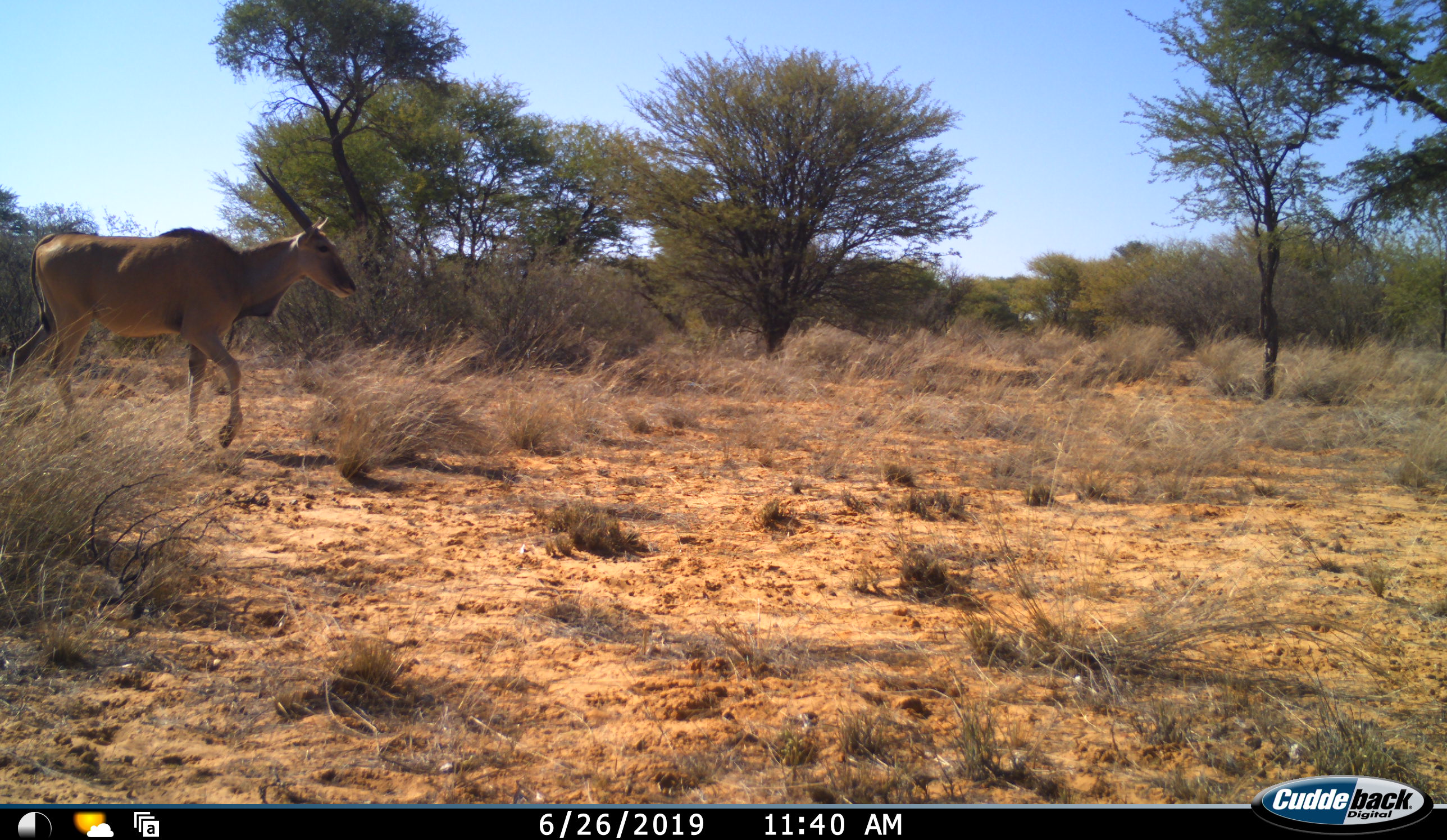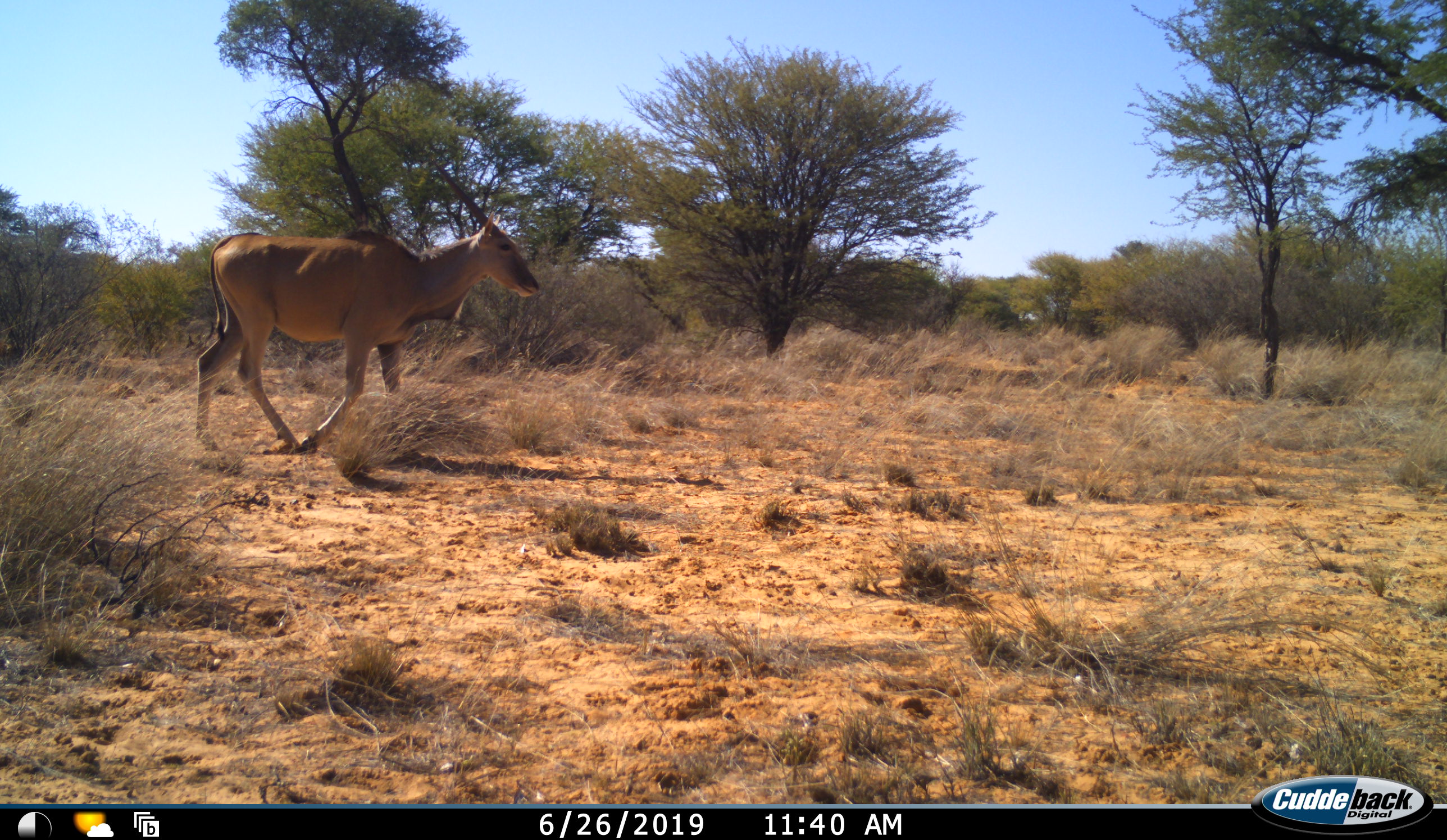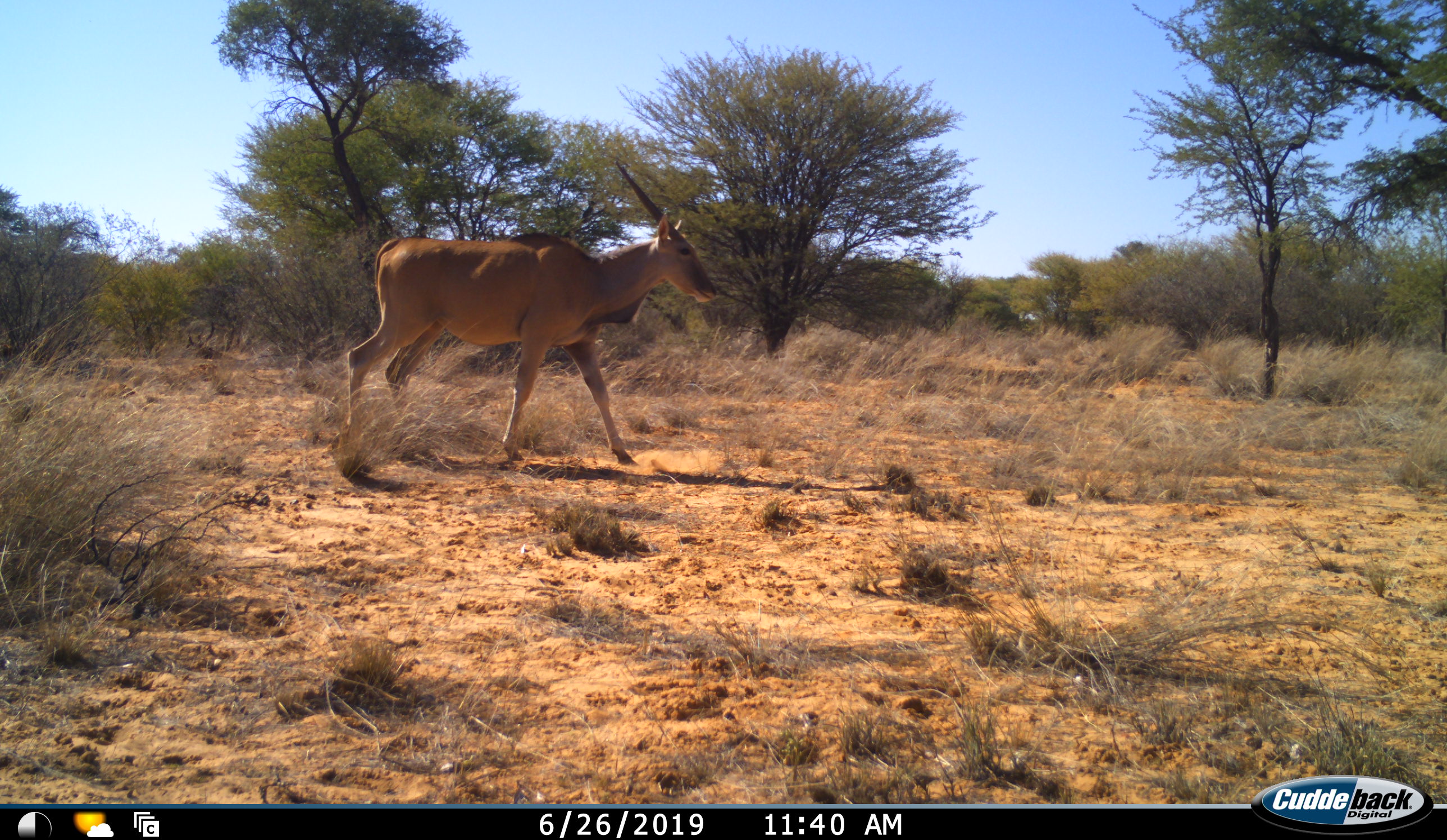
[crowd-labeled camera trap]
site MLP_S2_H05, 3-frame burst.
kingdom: Animalia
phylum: Chordata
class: Mammalia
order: Artiodactyla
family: Bovidae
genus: Tragelaphus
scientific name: Tragelaphus oryx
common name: eland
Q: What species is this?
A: Eland (Tragelaphus oryx).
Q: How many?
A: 1.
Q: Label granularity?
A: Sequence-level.